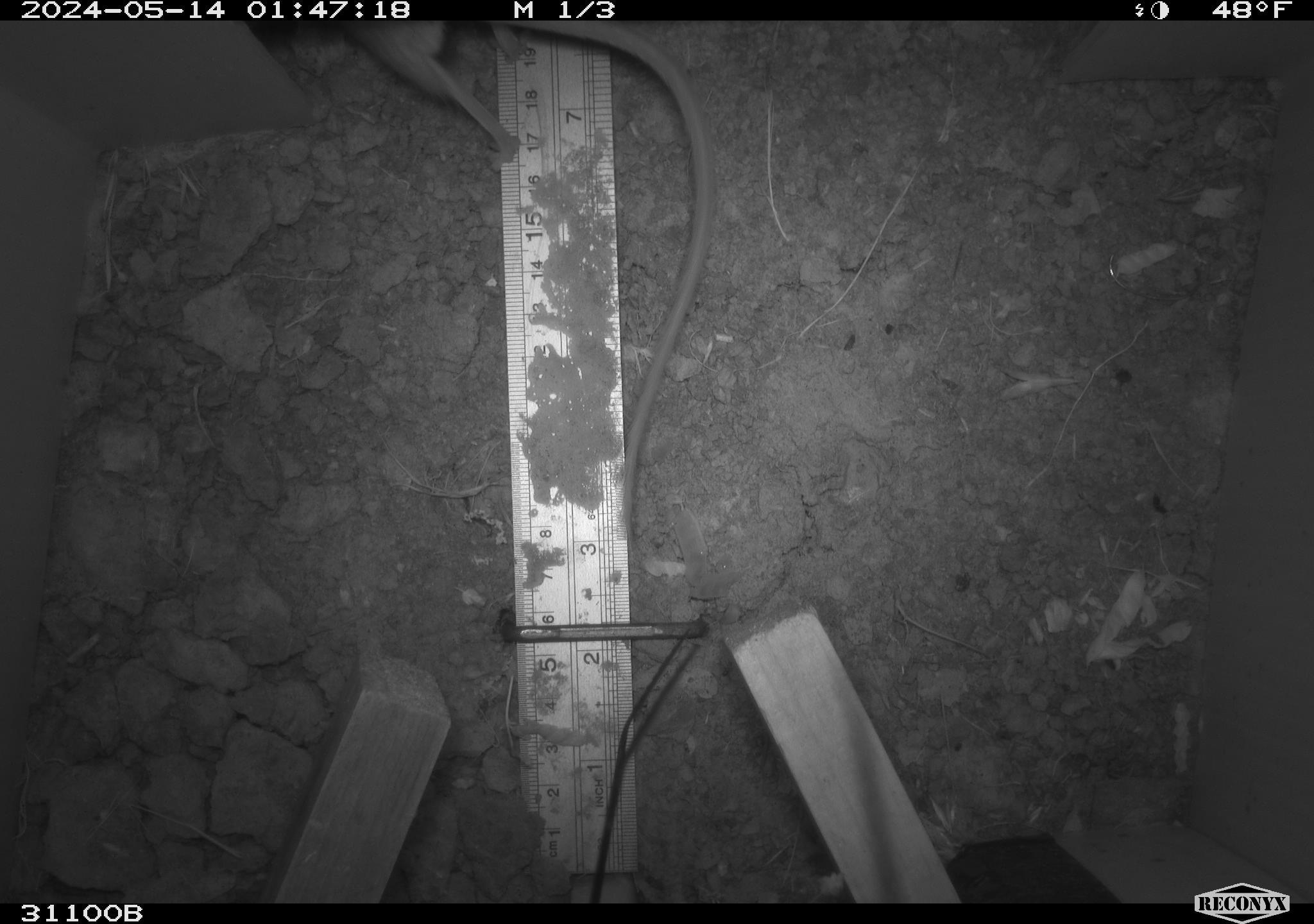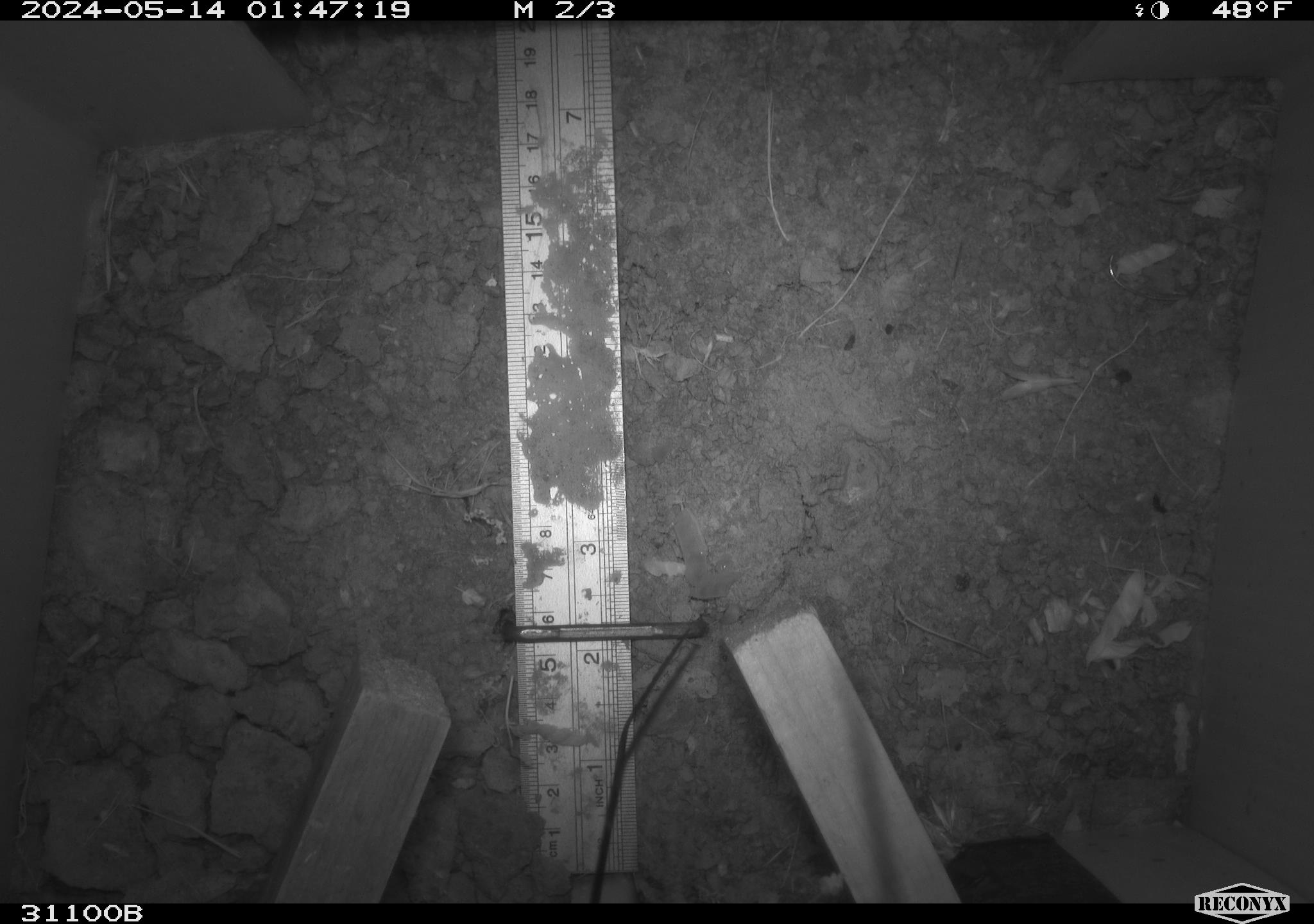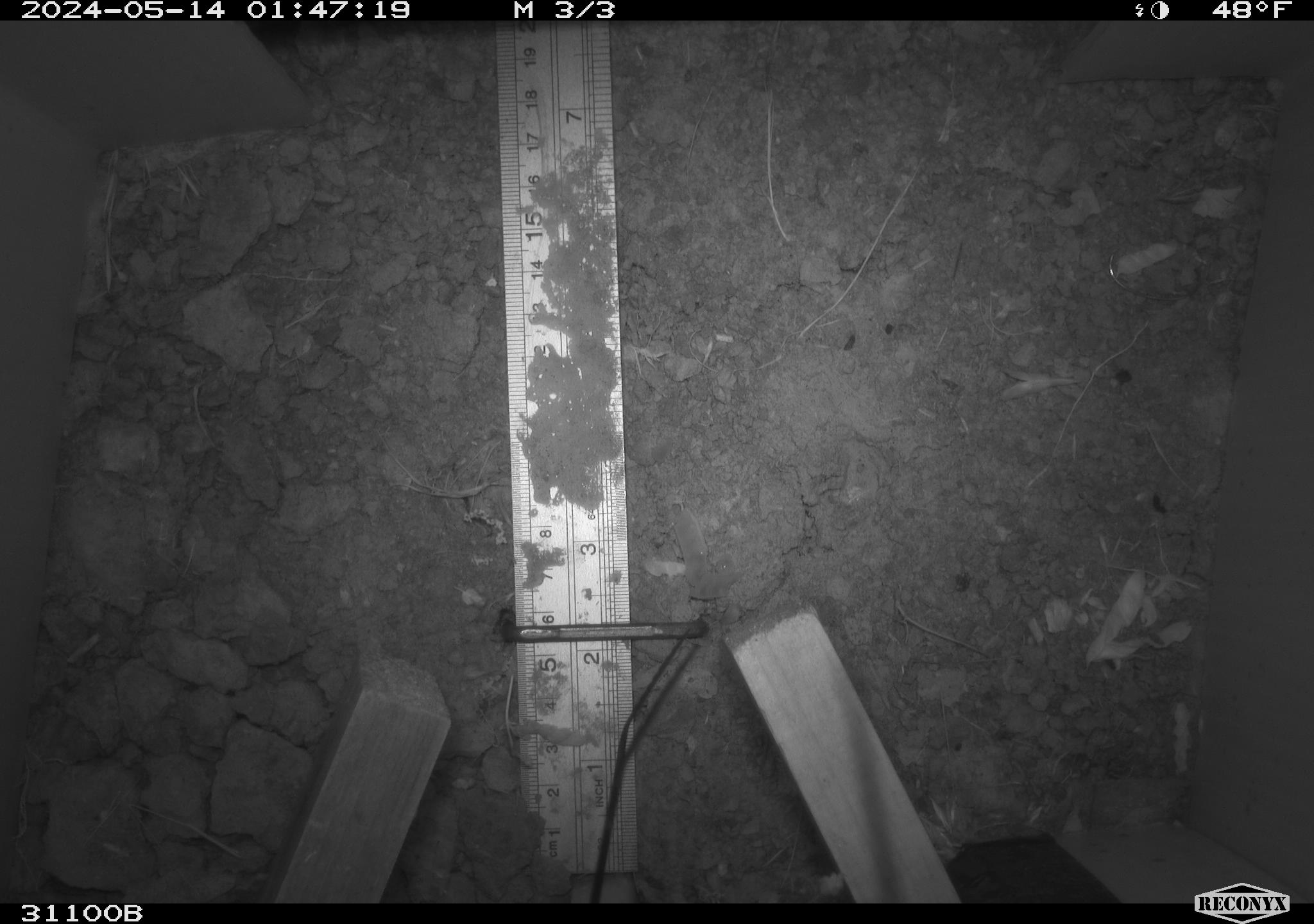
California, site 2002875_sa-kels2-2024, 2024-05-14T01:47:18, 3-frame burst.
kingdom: Animalia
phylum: Chordata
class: Mammalia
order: Rodentia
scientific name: Rodentia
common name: rodent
Rodent (Rodentia).